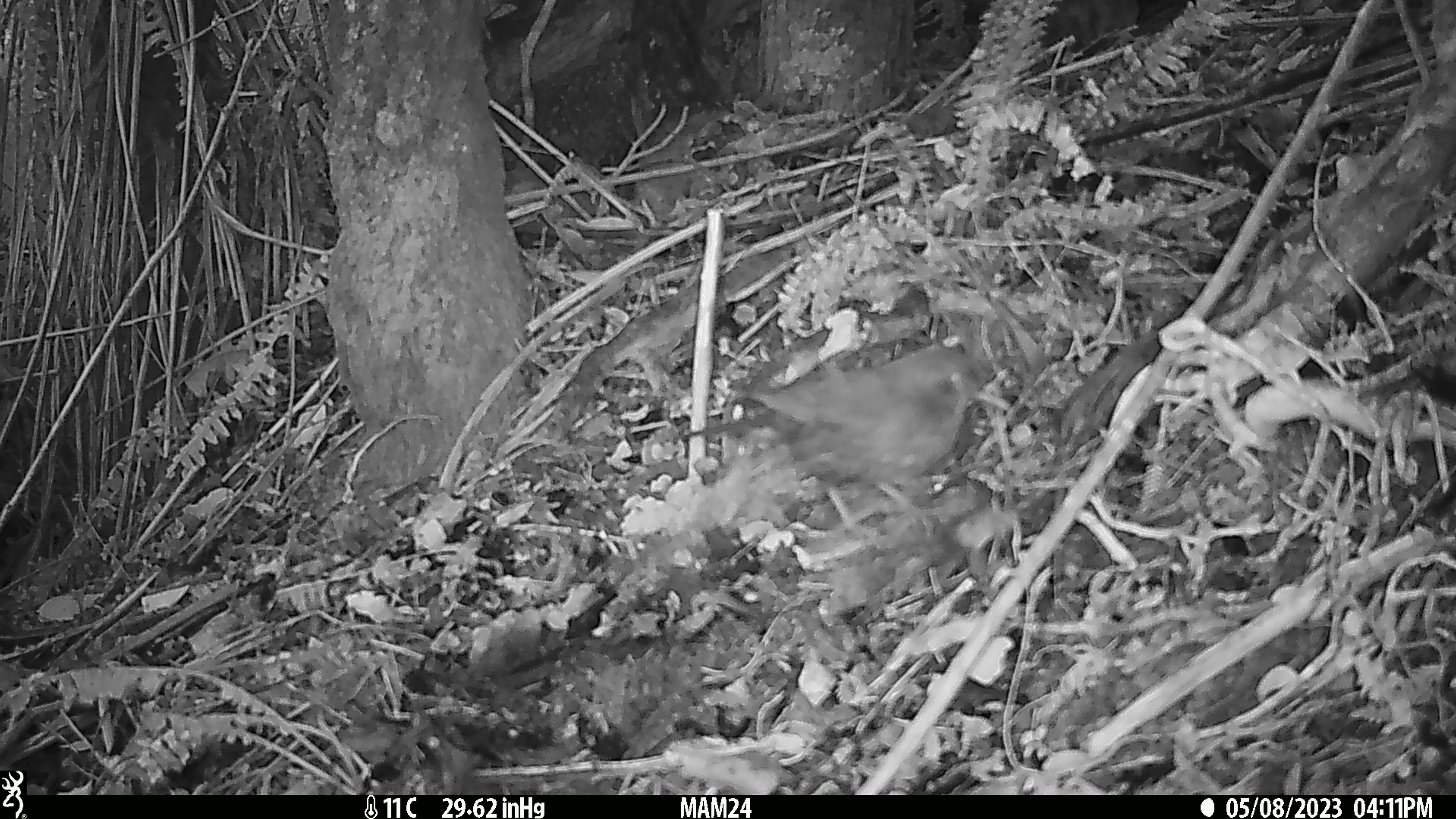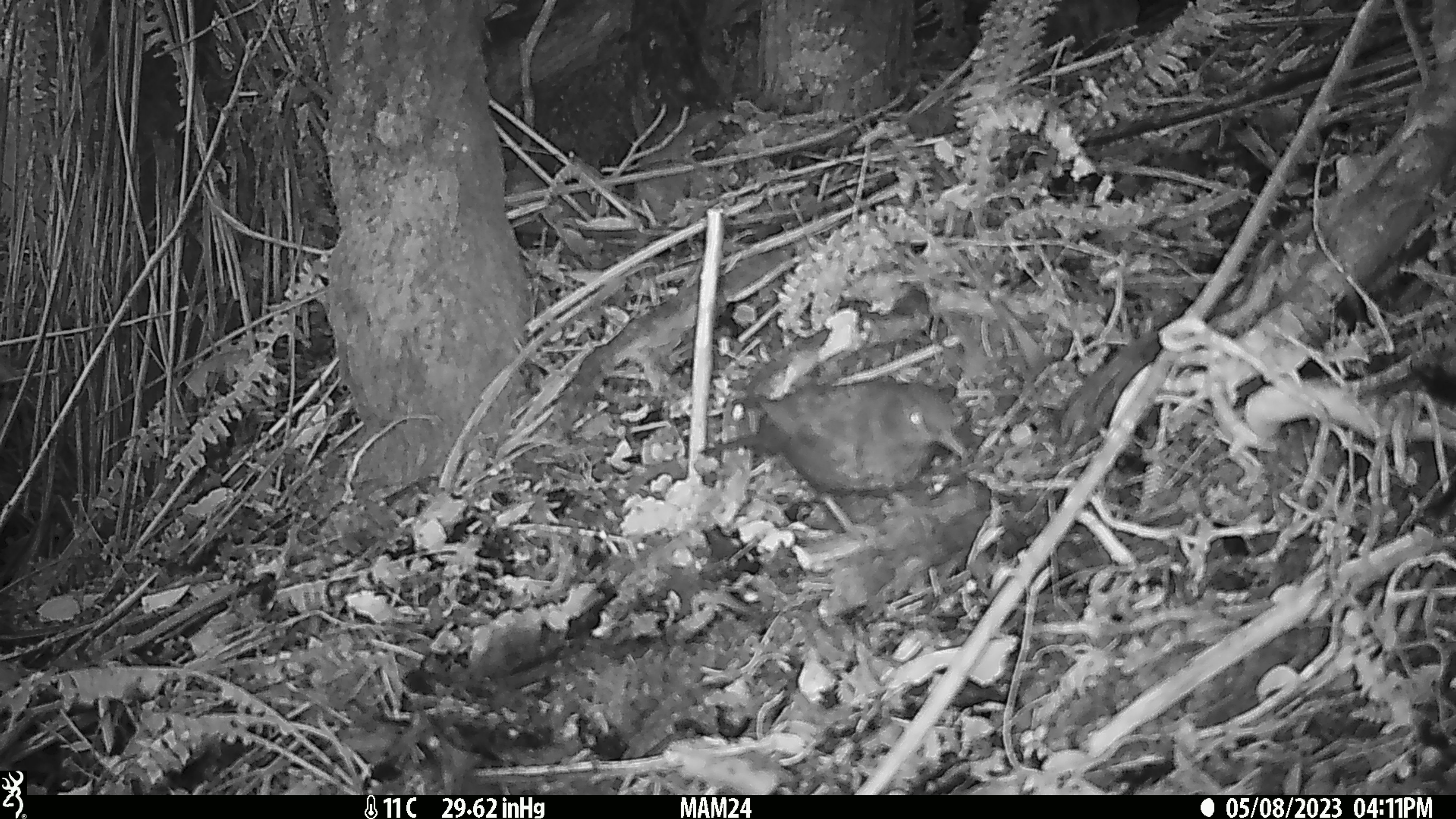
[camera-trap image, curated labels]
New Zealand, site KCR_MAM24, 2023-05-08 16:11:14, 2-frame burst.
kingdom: Animalia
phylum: Chordata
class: Aves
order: Passeriformes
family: Turdidae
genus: Turdus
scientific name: Turdus merula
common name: eurasian blackbird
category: blackbird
Blackbird (eurasian blackbird) (Turdus merula).